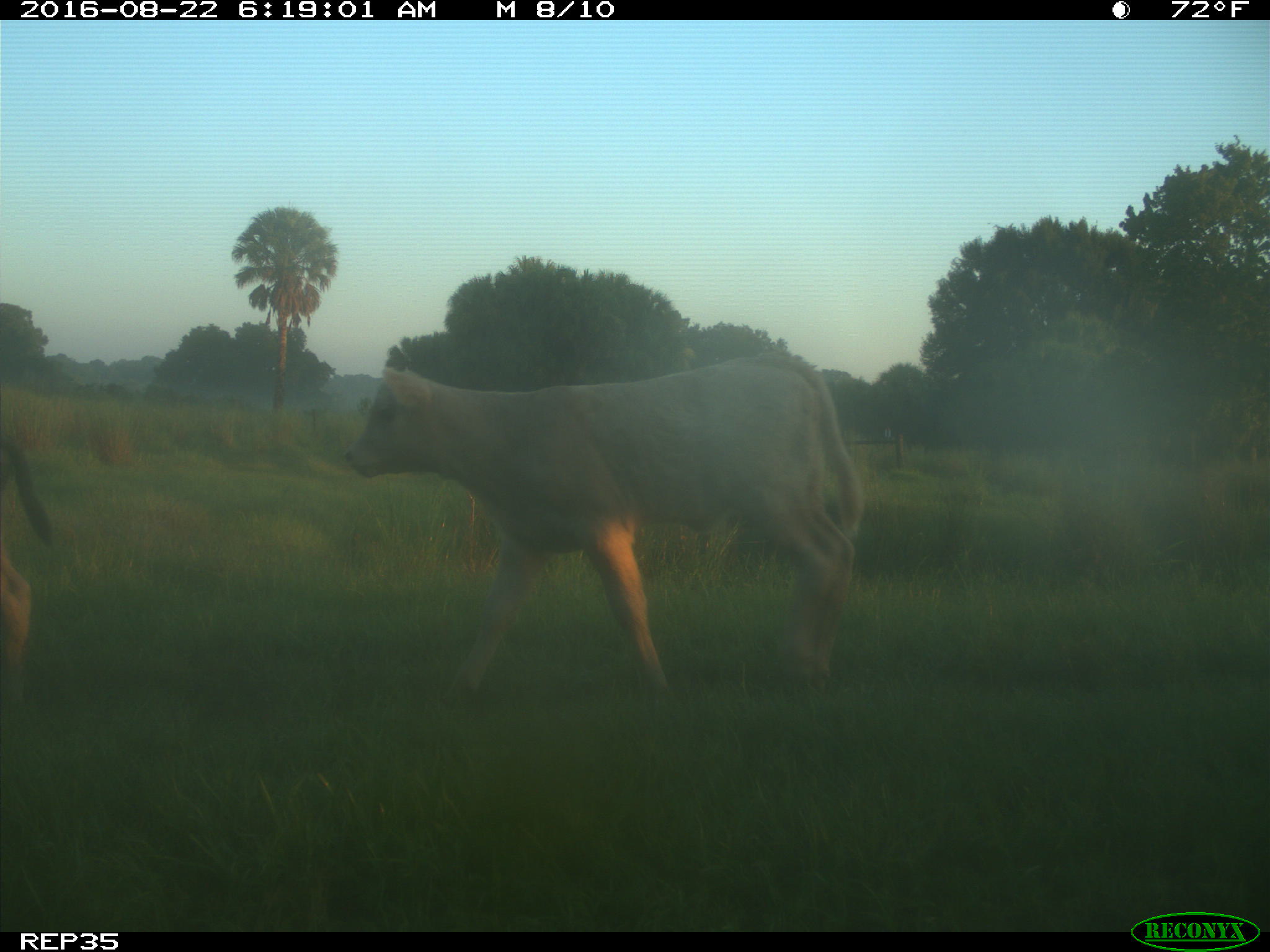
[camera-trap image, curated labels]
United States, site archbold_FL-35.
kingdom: Animalia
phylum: Chordata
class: Mammalia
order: Artiodactyla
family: Bovidae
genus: Bos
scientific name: Bos taurus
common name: domestic cow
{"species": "Bos taurus (domestic cow)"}